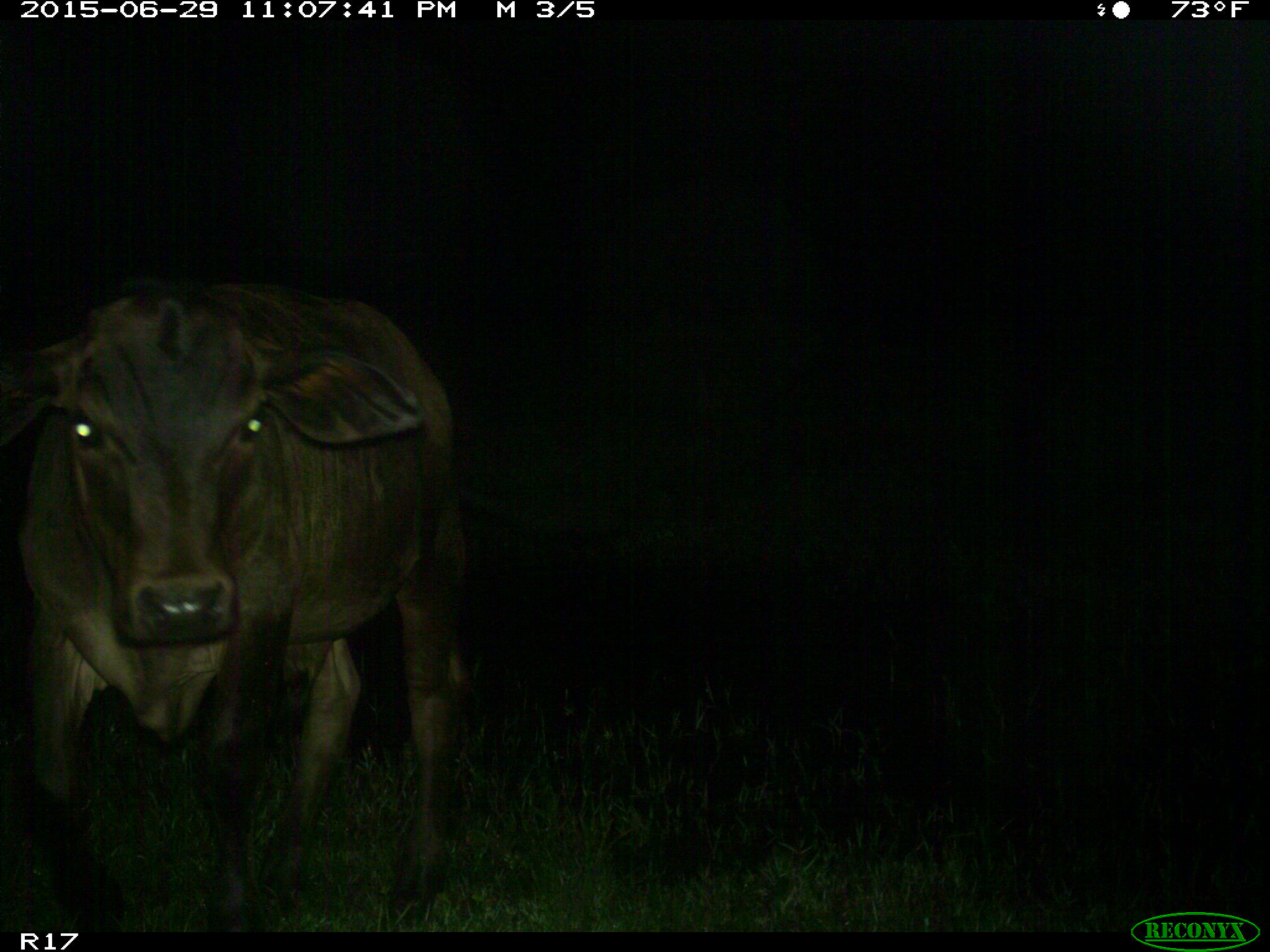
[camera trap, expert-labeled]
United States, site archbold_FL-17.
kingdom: Animalia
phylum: Chordata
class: Mammalia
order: Artiodactyla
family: Bovidae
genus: Bos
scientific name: Bos taurus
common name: domestic cow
Bos taurus (domestic cow).